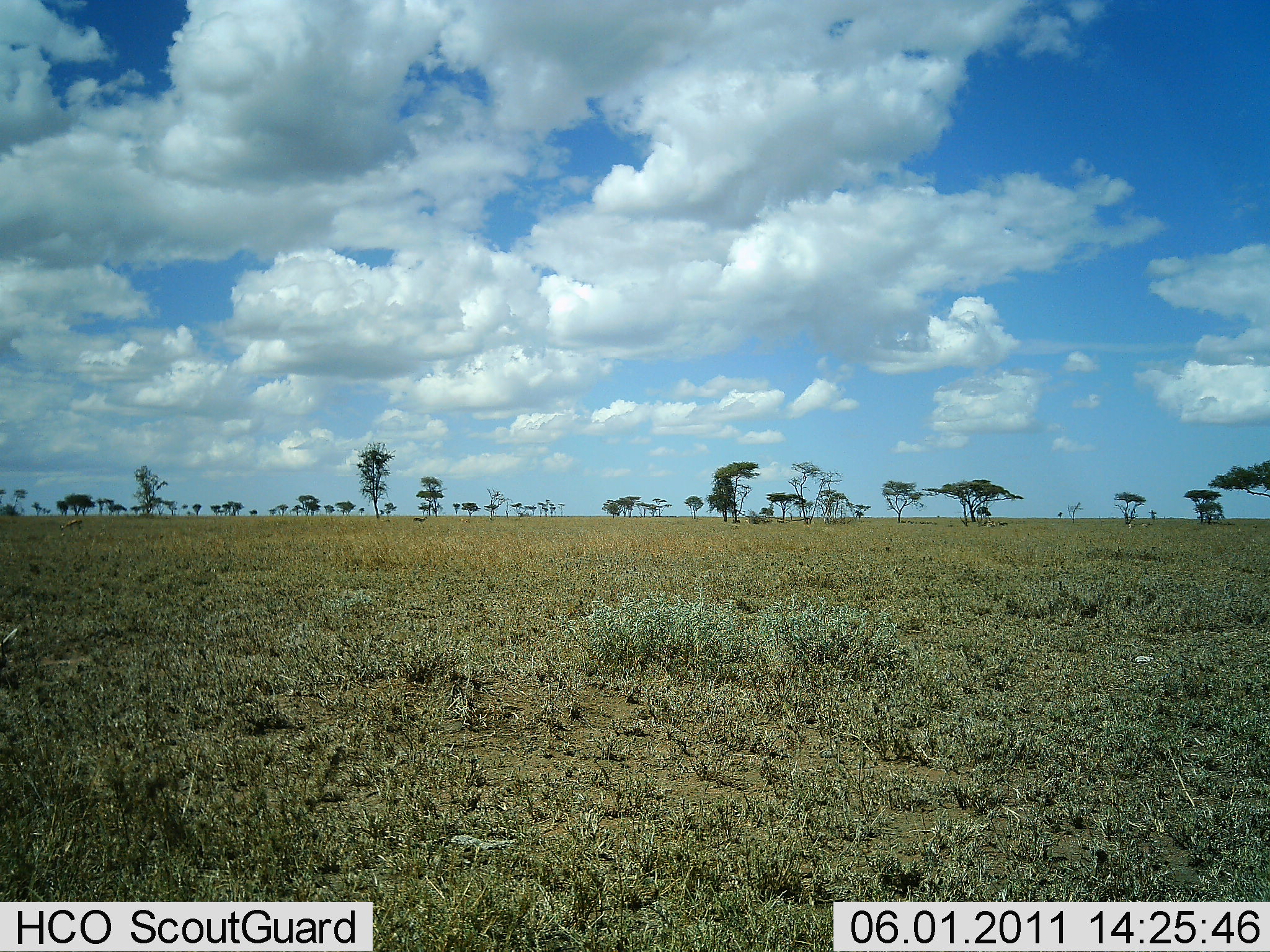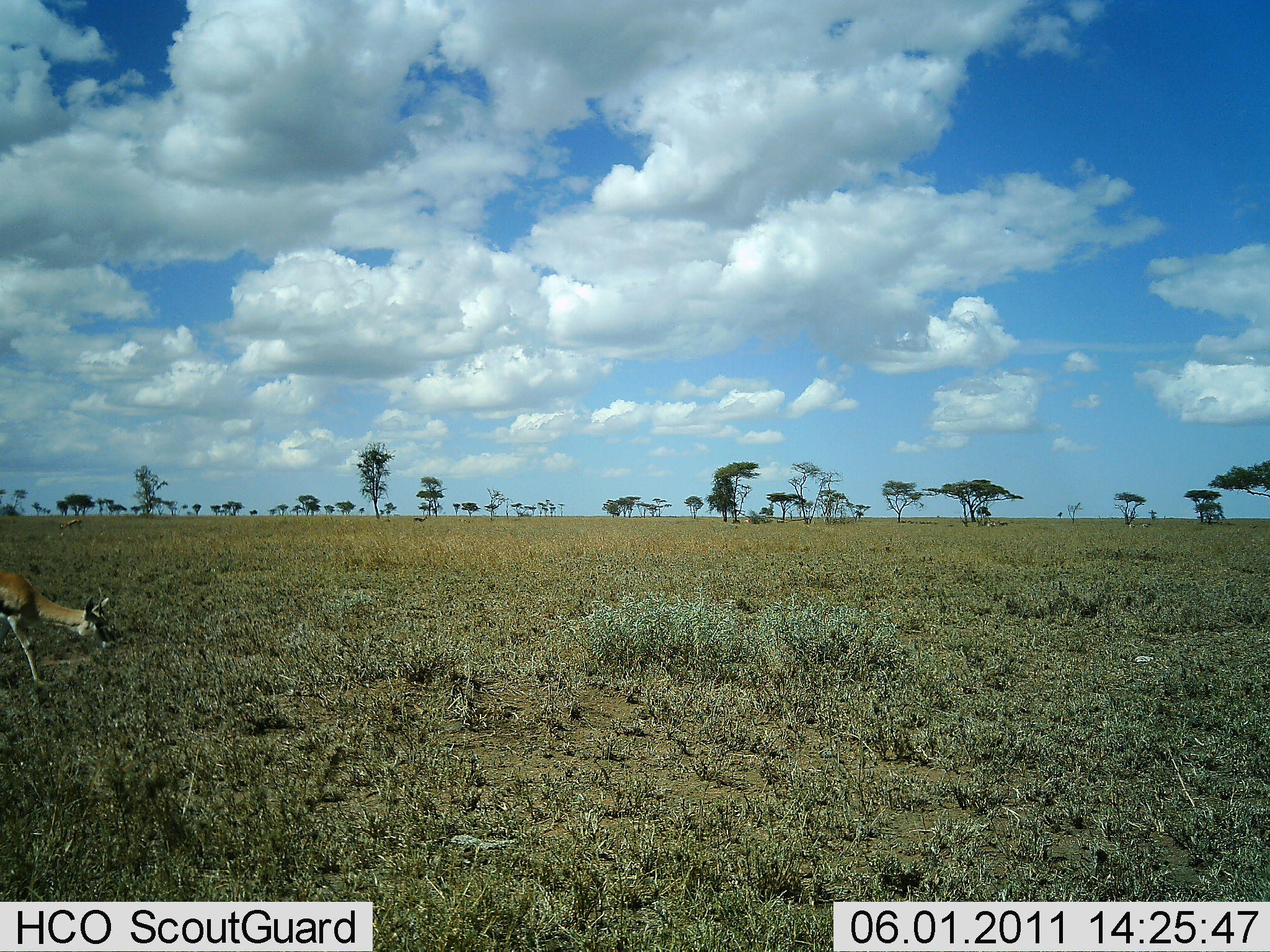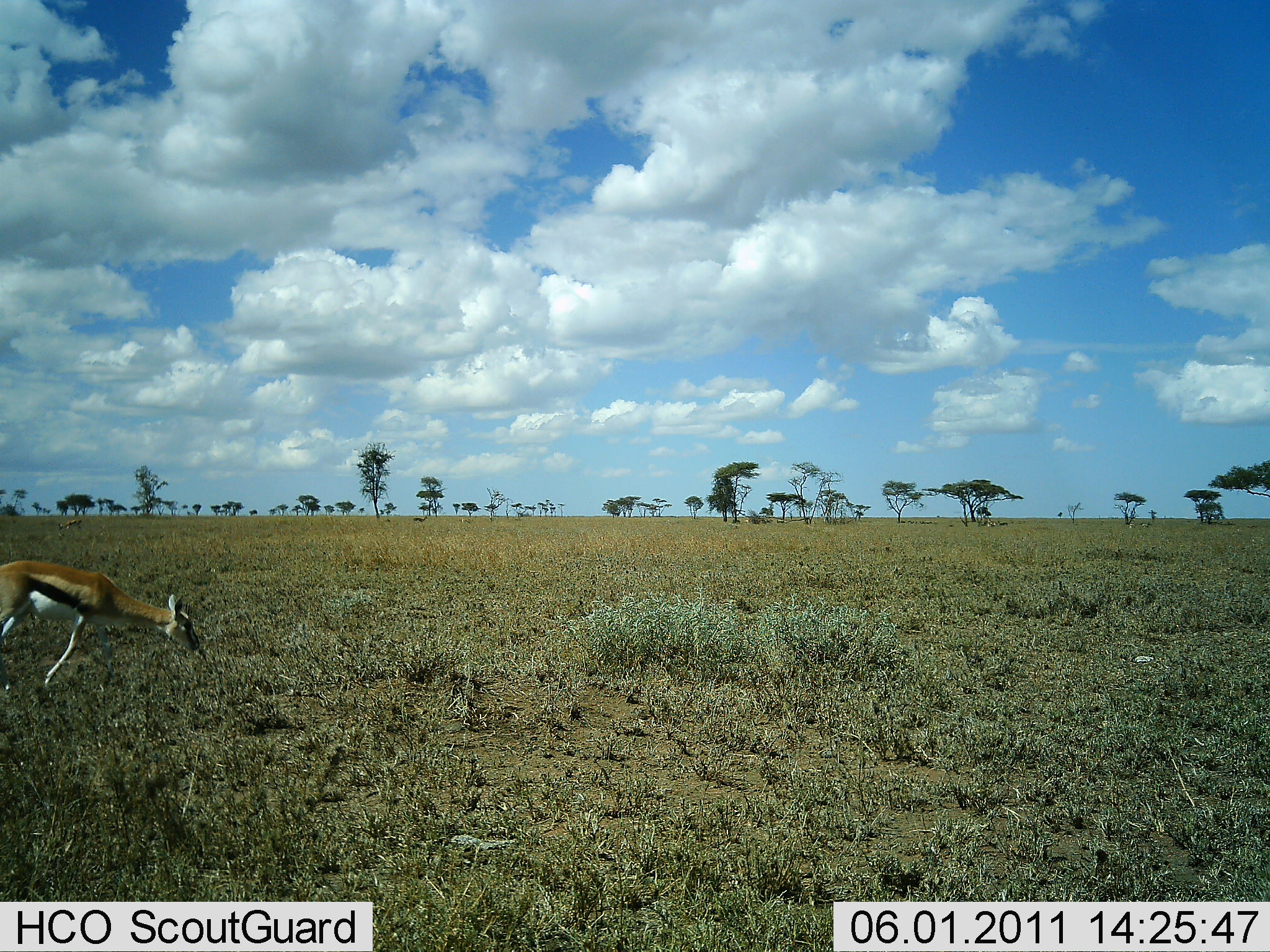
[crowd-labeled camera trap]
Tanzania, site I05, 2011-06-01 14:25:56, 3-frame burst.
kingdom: Animalia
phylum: Chordata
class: Mammalia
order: Artiodactyla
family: Bovidae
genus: Eudorcas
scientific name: Eudorcas thomsonii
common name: thomson's gazelle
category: gazellethomsons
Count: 1.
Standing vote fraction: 9%.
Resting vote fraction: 9%.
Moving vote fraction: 100%.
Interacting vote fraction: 0%.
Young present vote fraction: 0%.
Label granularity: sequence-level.